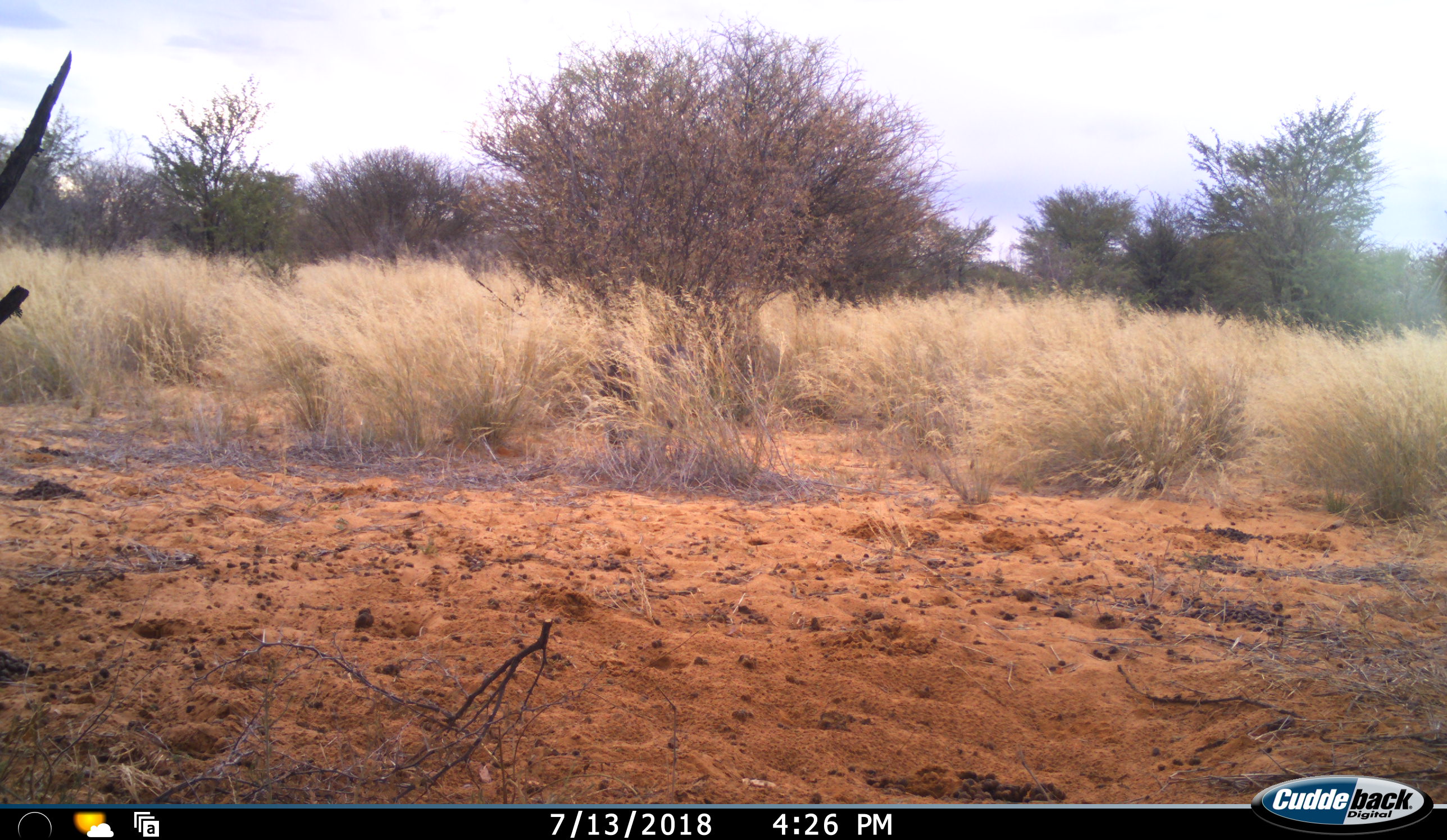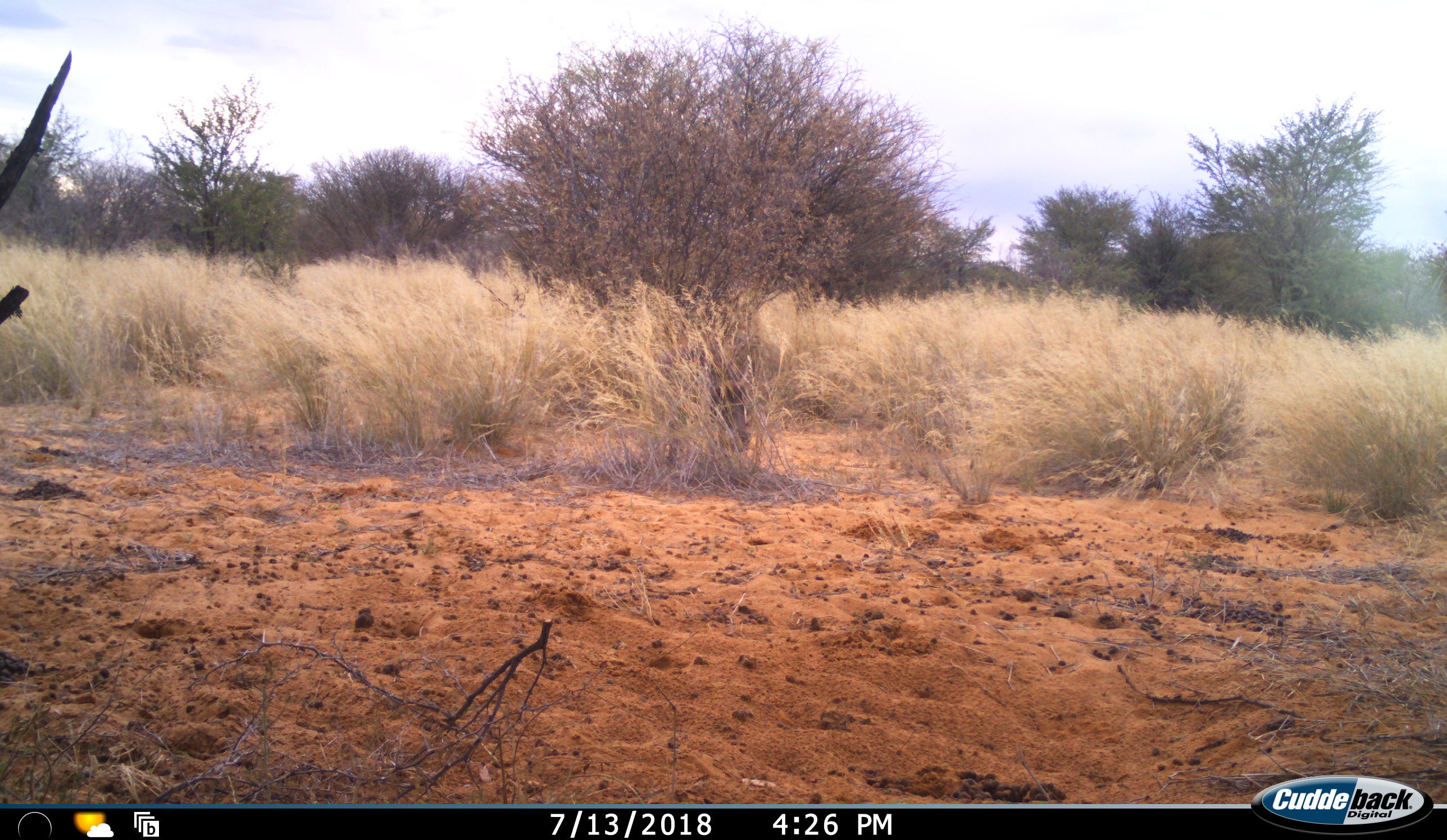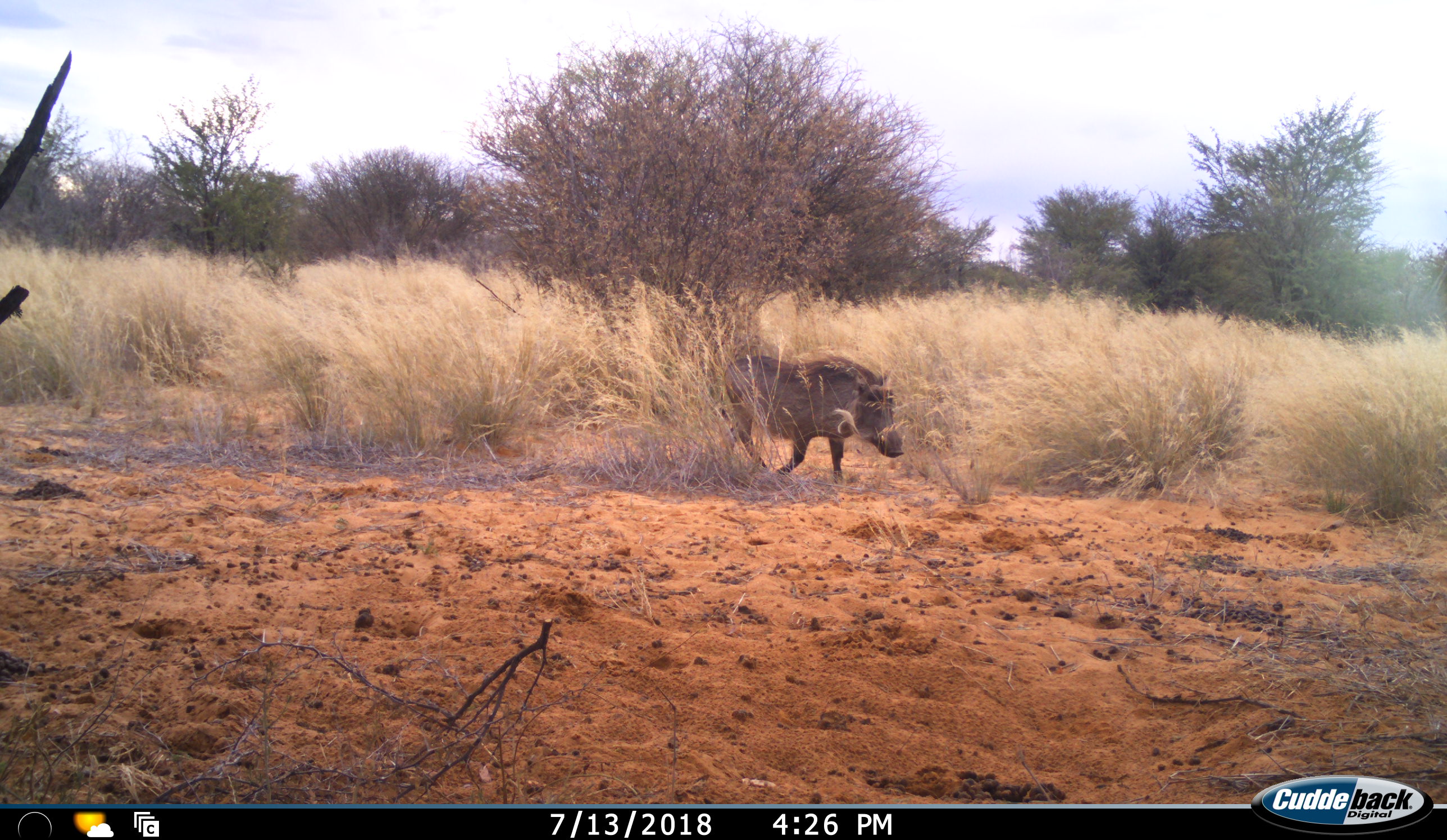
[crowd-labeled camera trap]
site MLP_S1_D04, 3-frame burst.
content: unidentified animal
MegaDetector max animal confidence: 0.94